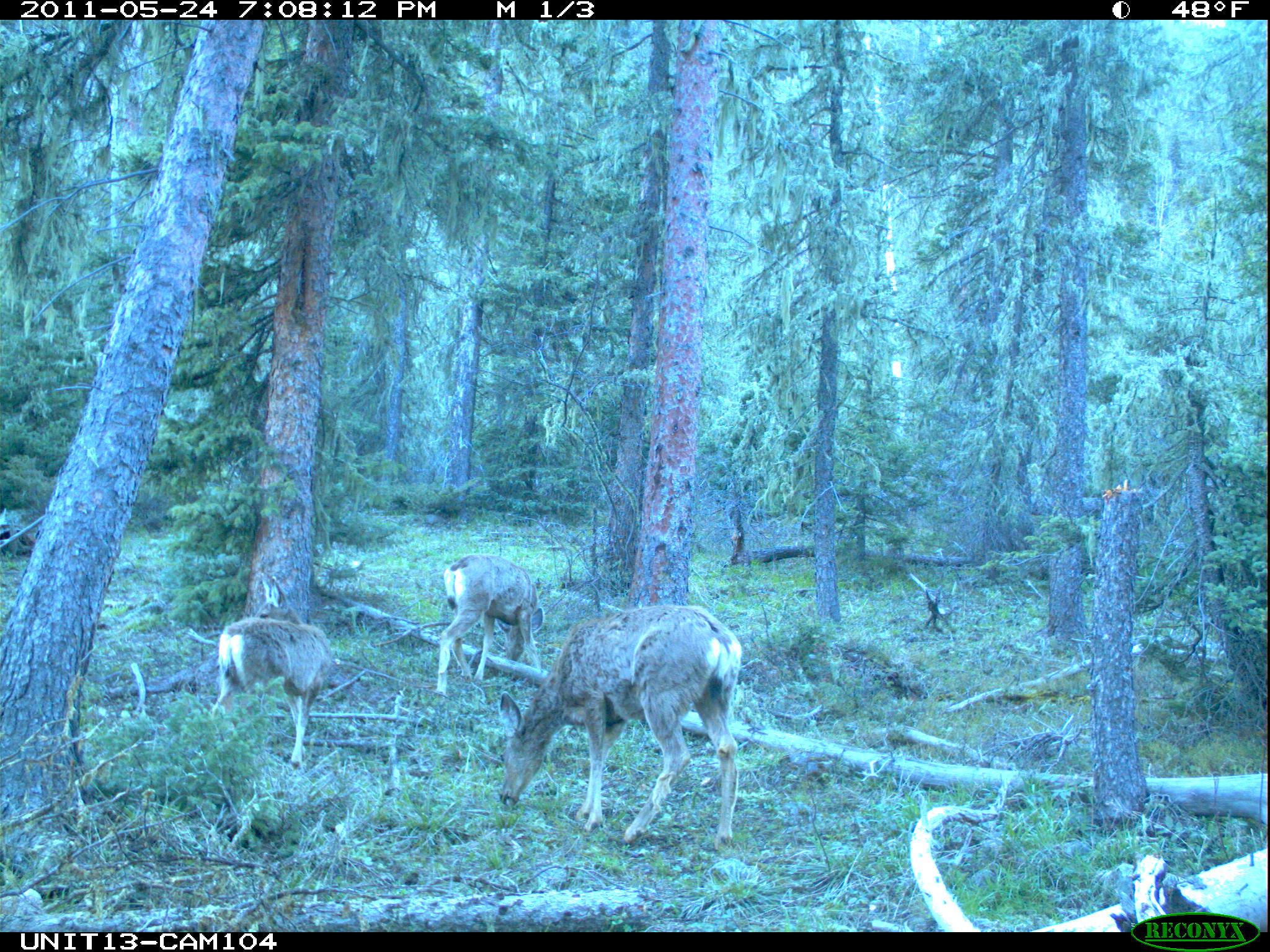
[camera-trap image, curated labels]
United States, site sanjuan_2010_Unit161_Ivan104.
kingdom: Animalia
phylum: Chordata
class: Mammalia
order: Artiodactyla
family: Cervidae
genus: Odocoileus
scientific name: Odocoileus hemionus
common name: mule deer